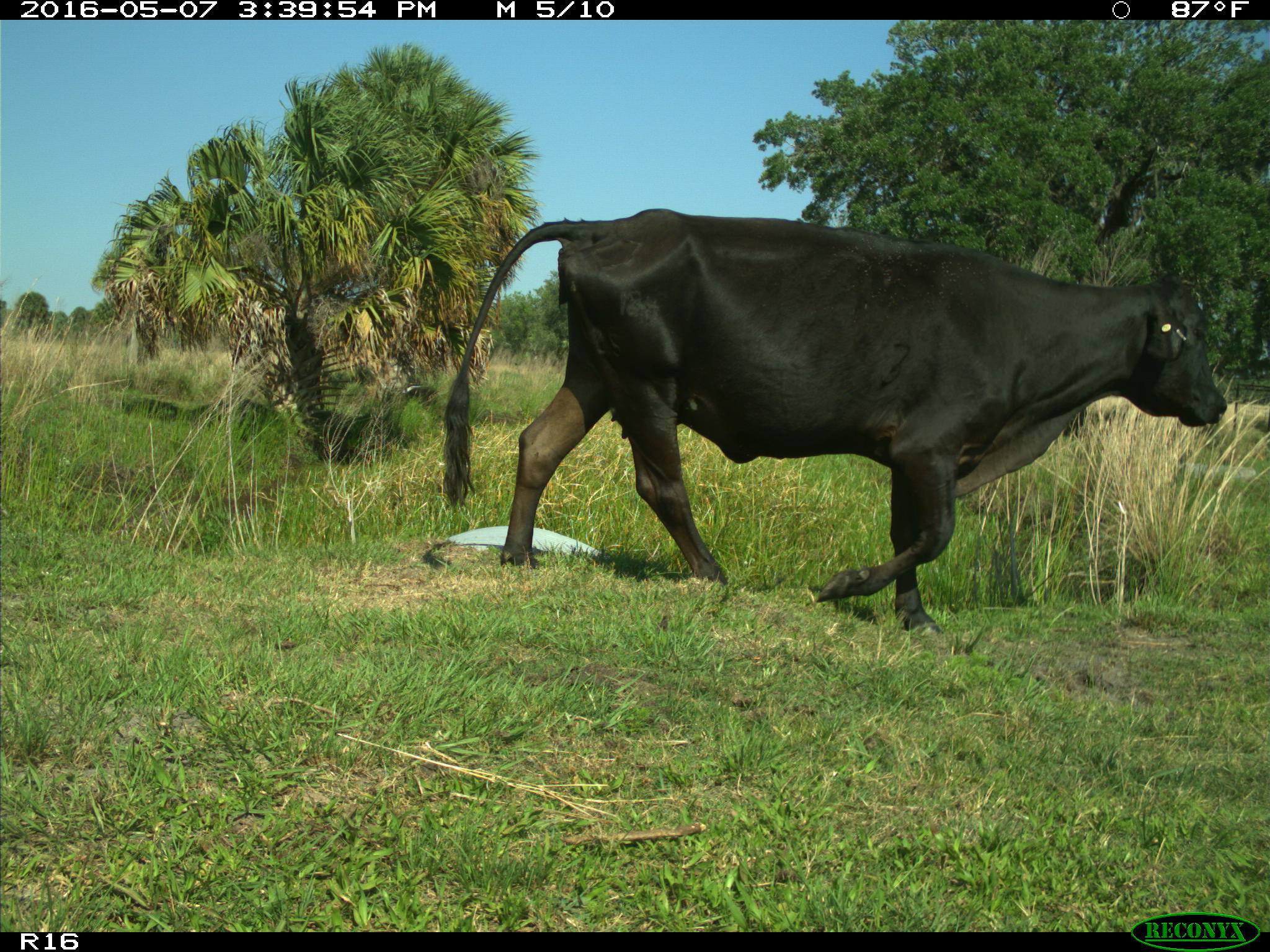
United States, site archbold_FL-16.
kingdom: Animalia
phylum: Chordata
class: Mammalia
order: Artiodactyla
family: Bovidae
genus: Bos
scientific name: Bos taurus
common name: domestic cow